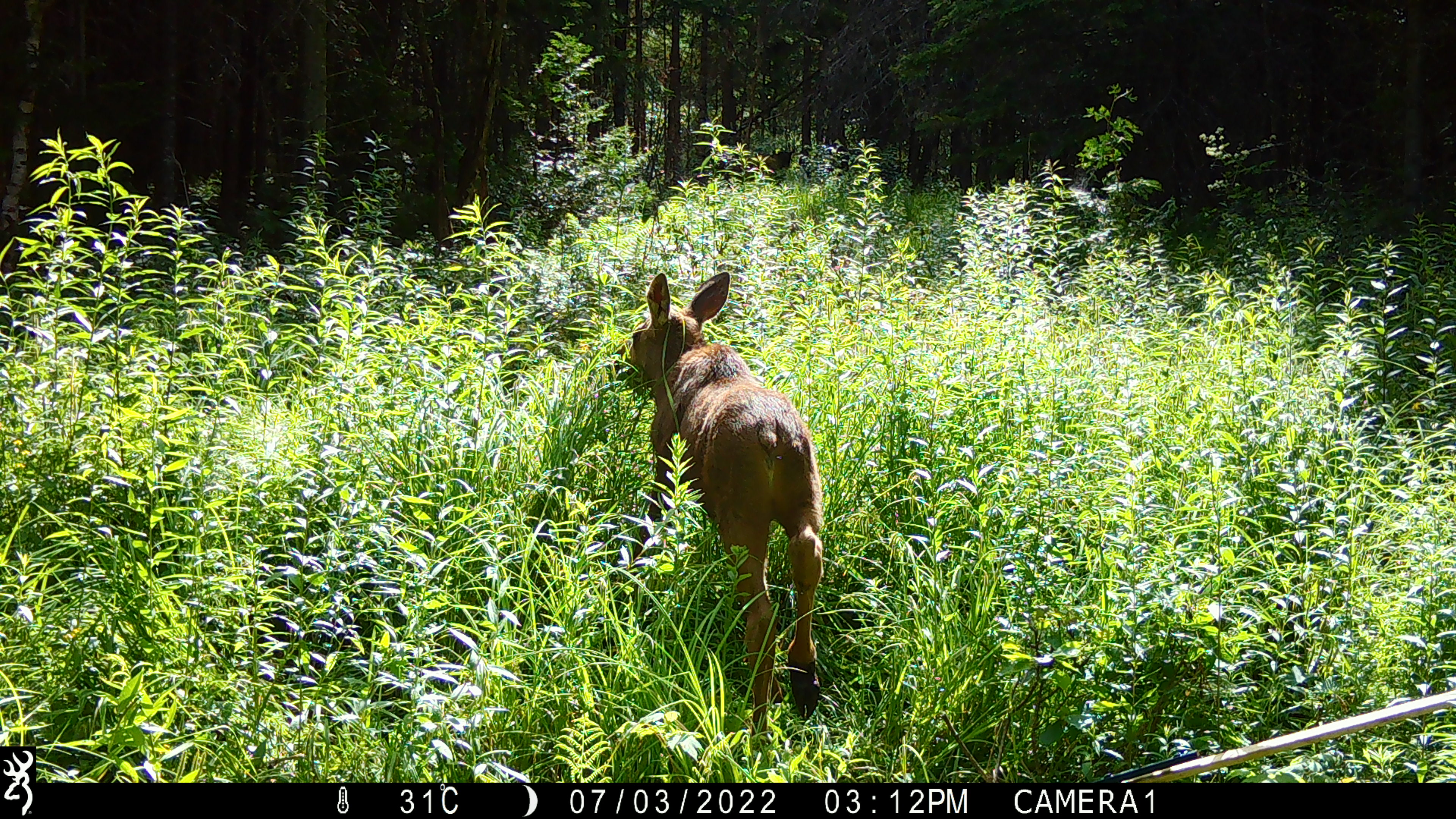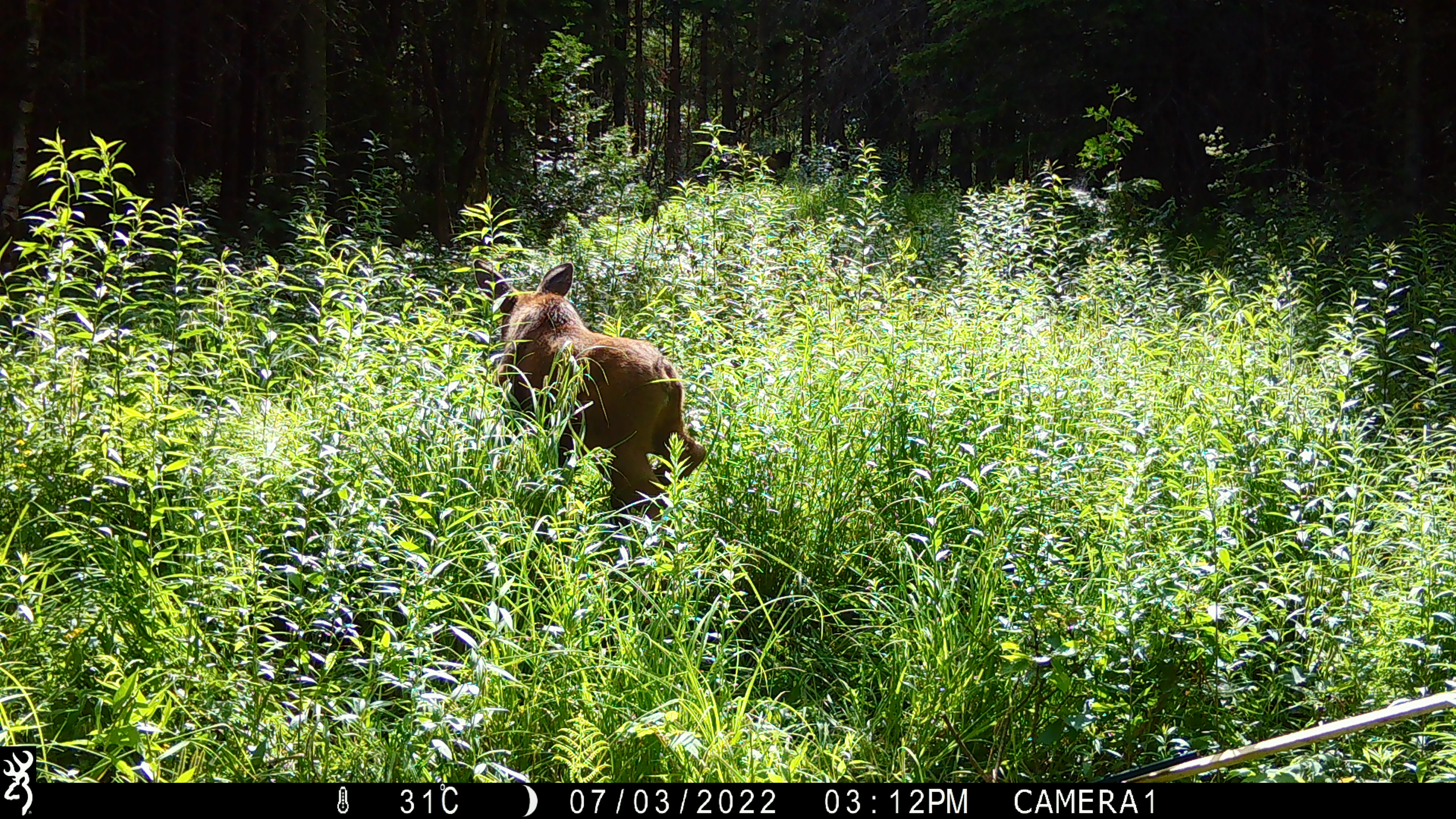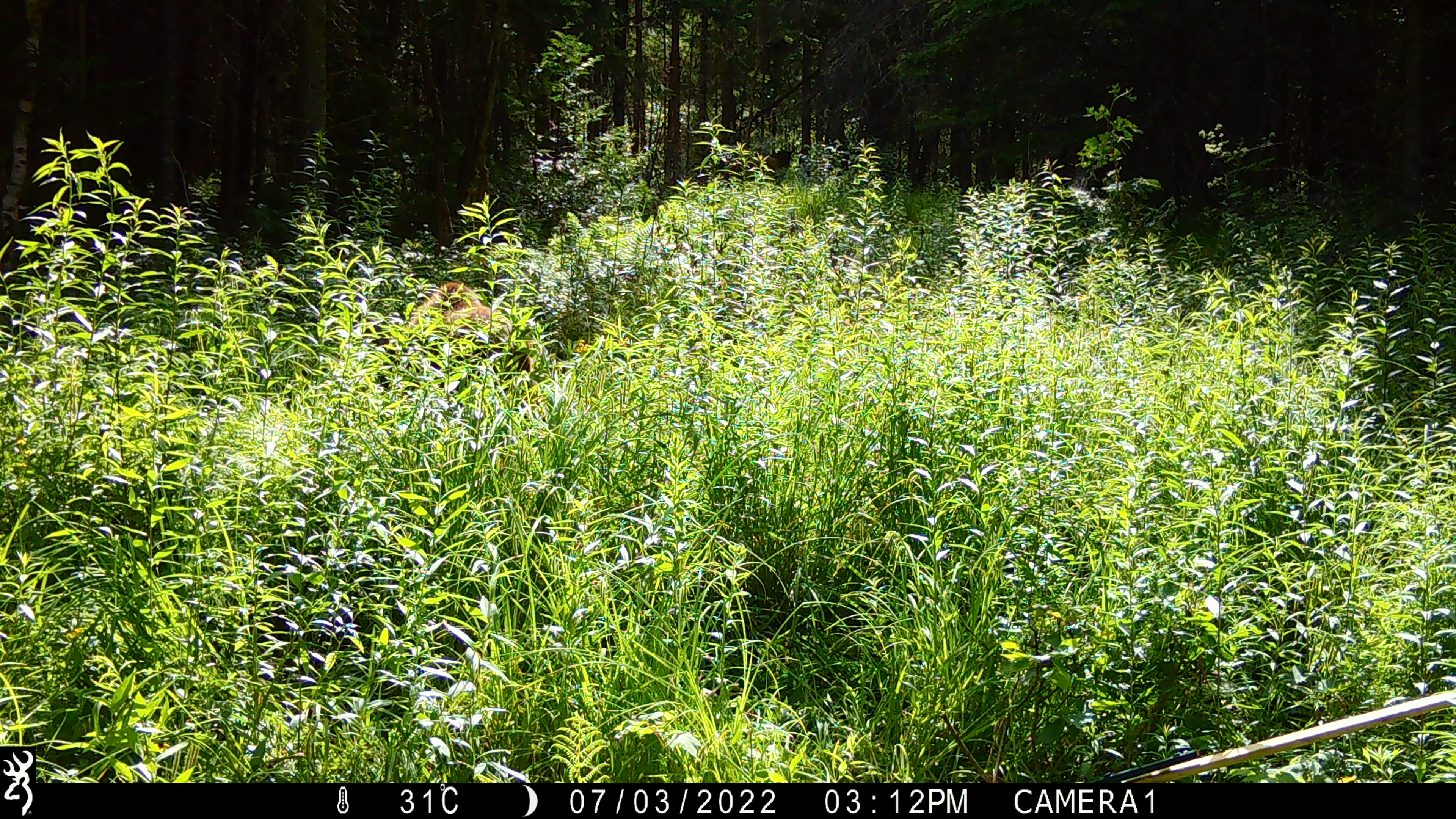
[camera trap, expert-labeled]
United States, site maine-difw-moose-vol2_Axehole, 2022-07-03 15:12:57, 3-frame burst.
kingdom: Animalia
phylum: Chordata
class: Mammalia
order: Artiodactyla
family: Cervidae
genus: Alces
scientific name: Alces alces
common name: moose